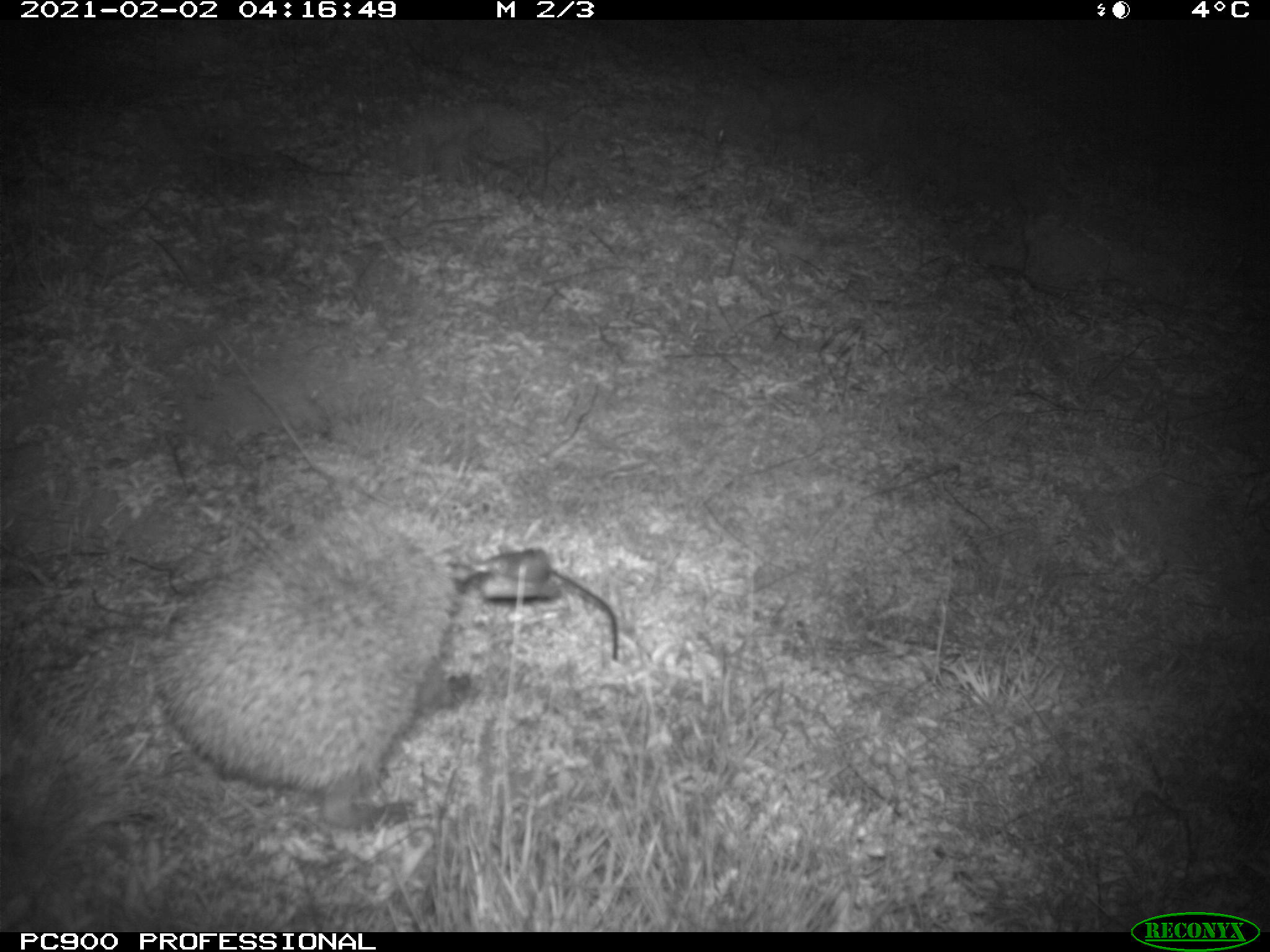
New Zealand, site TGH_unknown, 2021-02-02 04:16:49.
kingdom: Animalia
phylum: Chordata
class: Mammalia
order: Eulipotyphla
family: Erinaceidae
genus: Erinaceus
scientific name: Erinaceus europaeus europaeus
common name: european hedgehog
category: hedgehog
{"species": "hedgehog (european hedgehog) (Erinaceus europaeus europaeus)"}